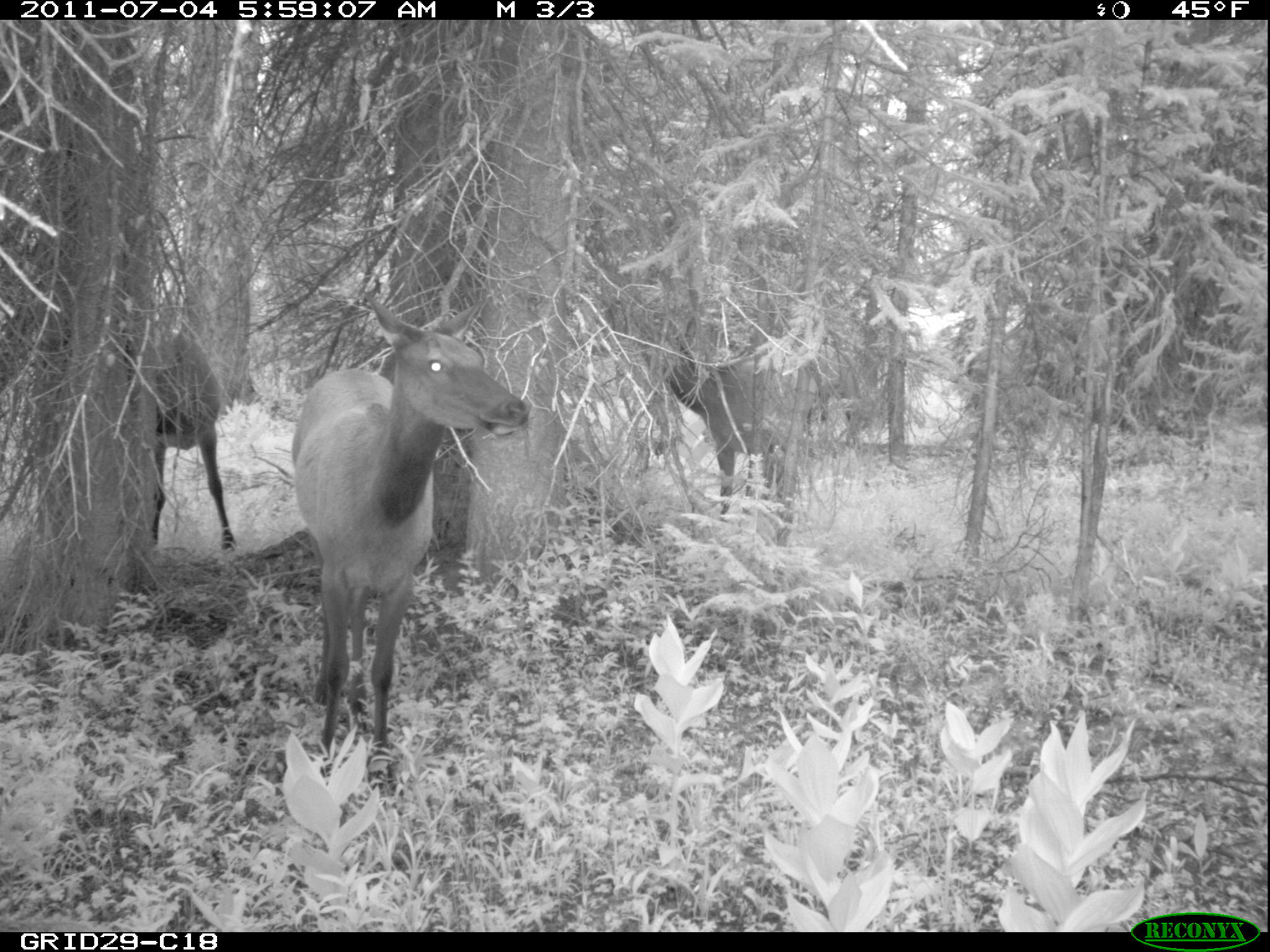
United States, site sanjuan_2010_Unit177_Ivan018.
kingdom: Animalia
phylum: Chordata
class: Mammalia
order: Artiodactyla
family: Cervidae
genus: Cervus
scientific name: Cervus elaphus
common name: red deer